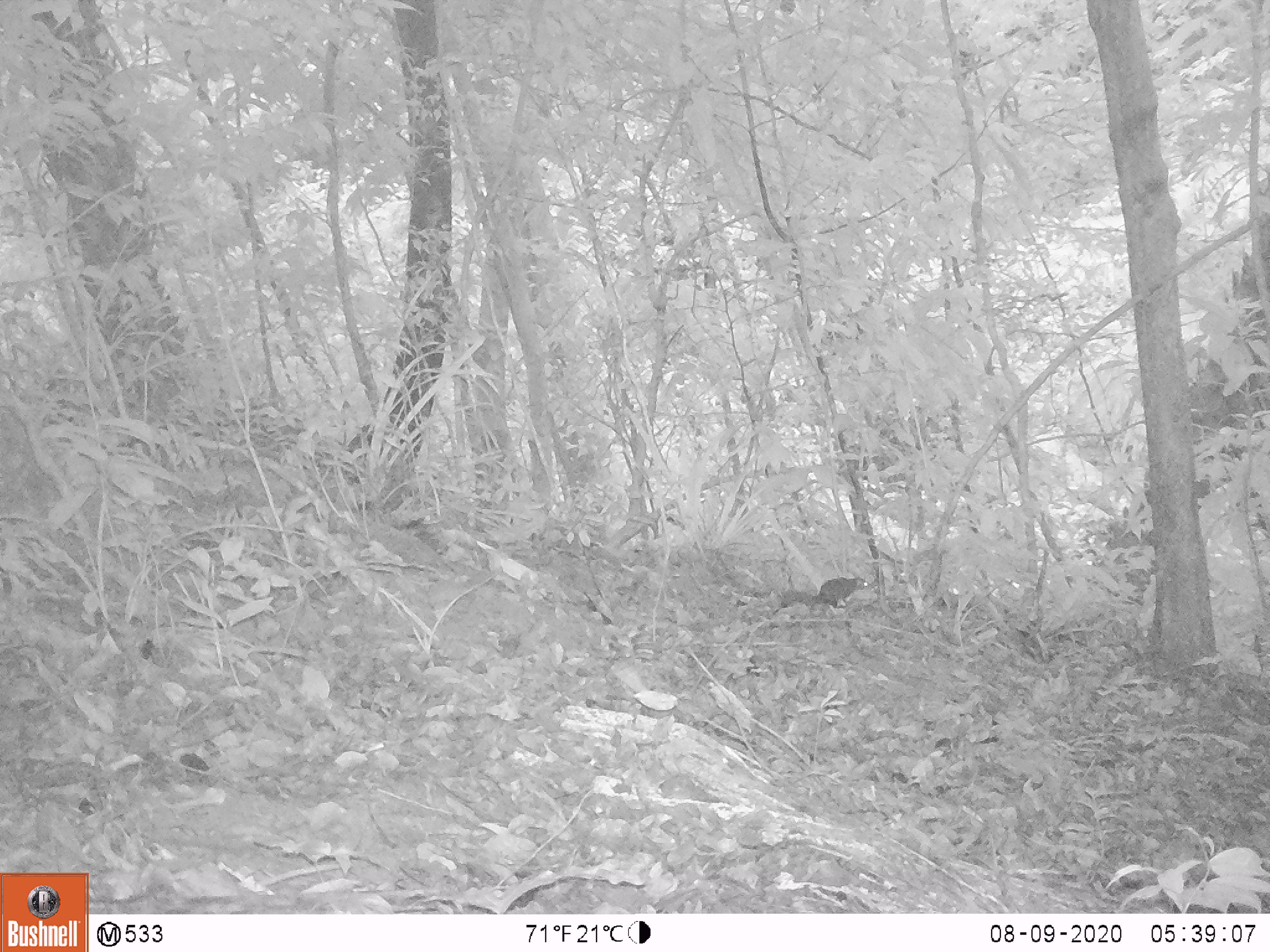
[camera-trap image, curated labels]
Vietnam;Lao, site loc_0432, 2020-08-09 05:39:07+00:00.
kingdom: Animalia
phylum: Chordata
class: Mammalia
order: Rodentia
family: Sciuridae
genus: Sciurus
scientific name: Sciurus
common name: squirrel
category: unidentified squirrel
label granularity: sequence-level